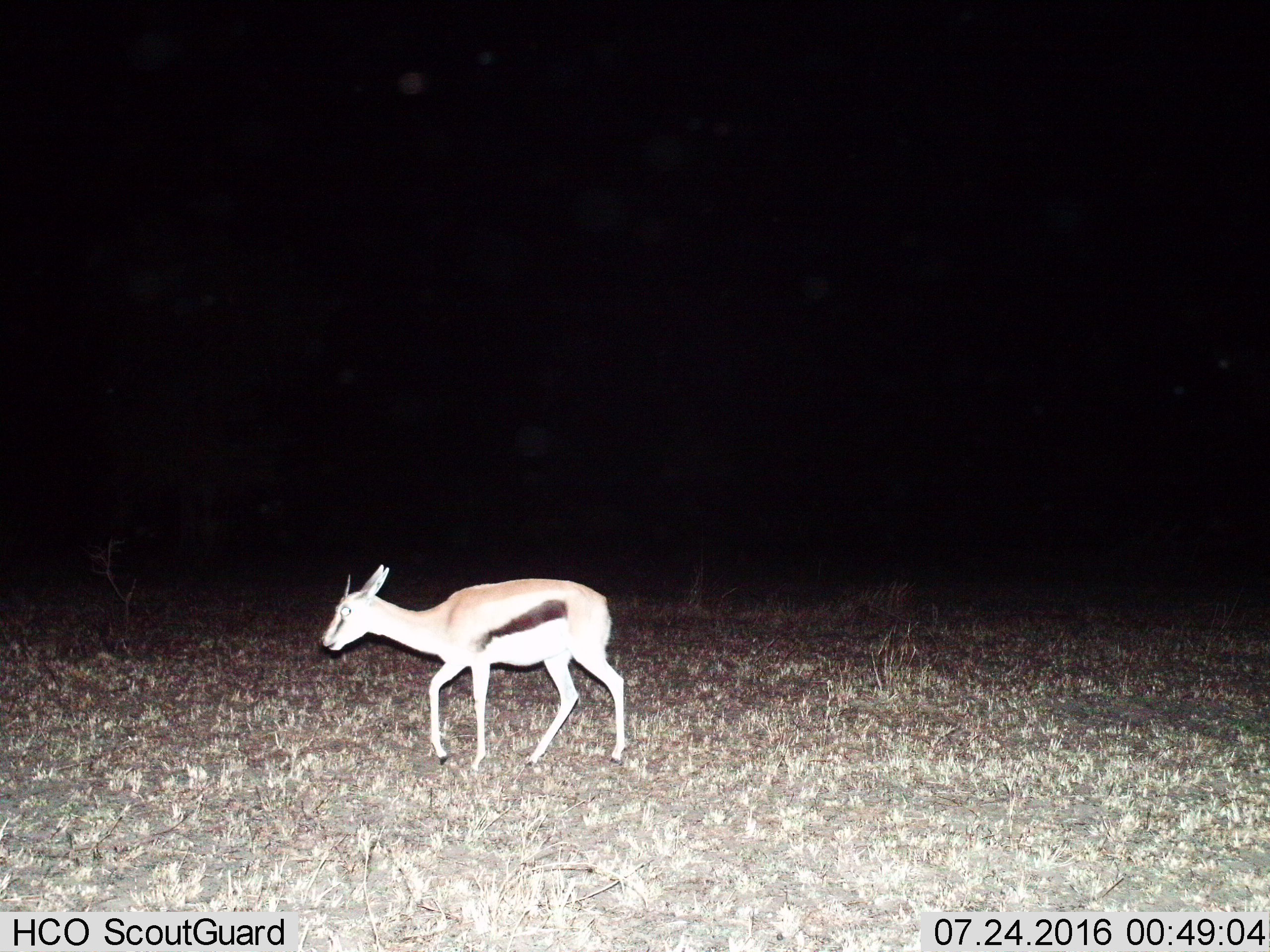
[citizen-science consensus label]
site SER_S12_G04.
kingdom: Animalia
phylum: Chordata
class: Mammalia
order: Artiodactyla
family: Bovidae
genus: Eudorcas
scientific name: Eudorcas thomsonii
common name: thomson's gazelle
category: gazellethomsons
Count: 1.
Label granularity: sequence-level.